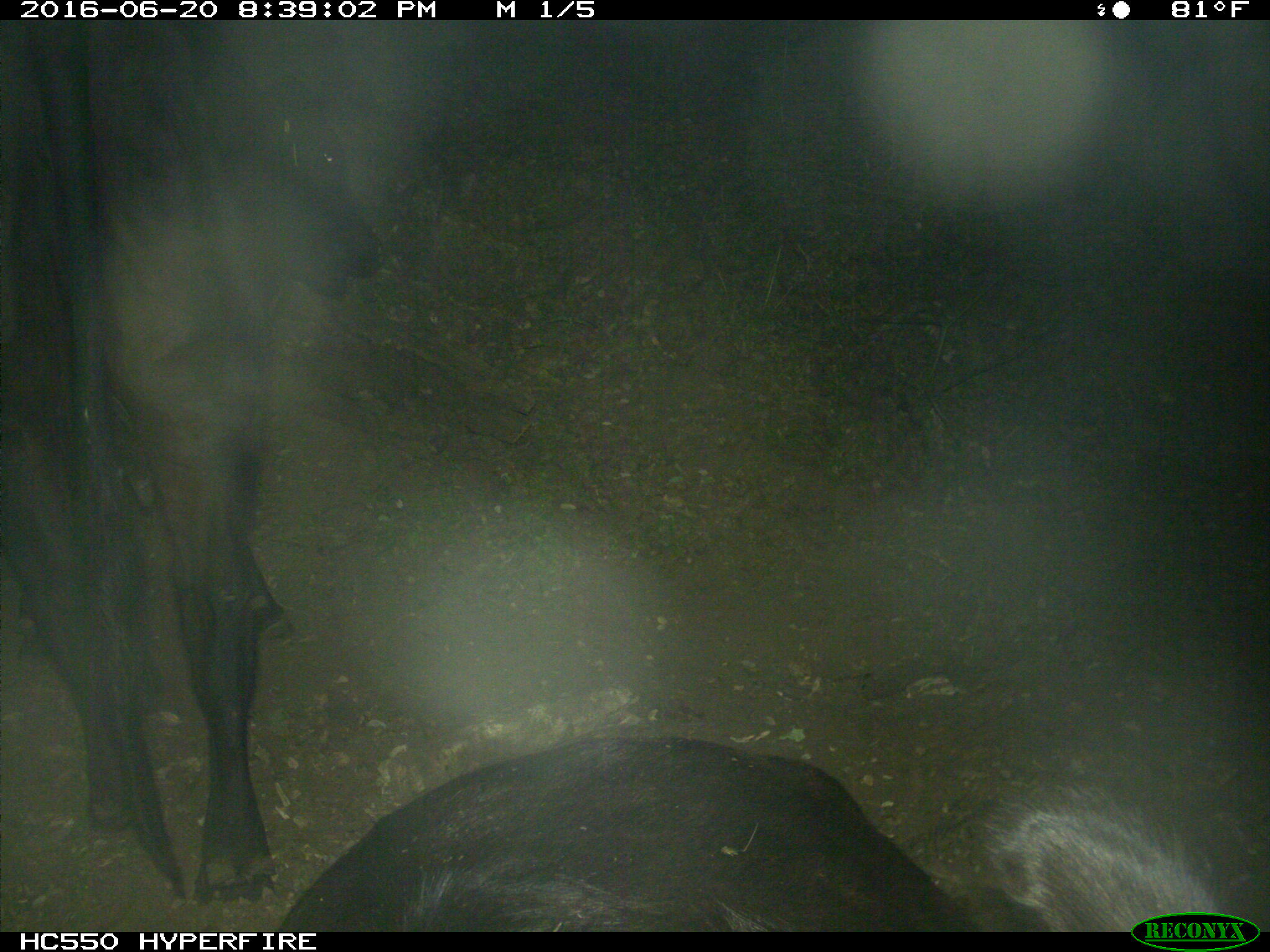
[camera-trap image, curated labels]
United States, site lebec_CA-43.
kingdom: Animalia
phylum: Chordata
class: Mammalia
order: Artiodactyla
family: Bovidae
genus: Bos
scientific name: Bos taurus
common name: domestic cow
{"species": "Bos taurus (domestic cow)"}